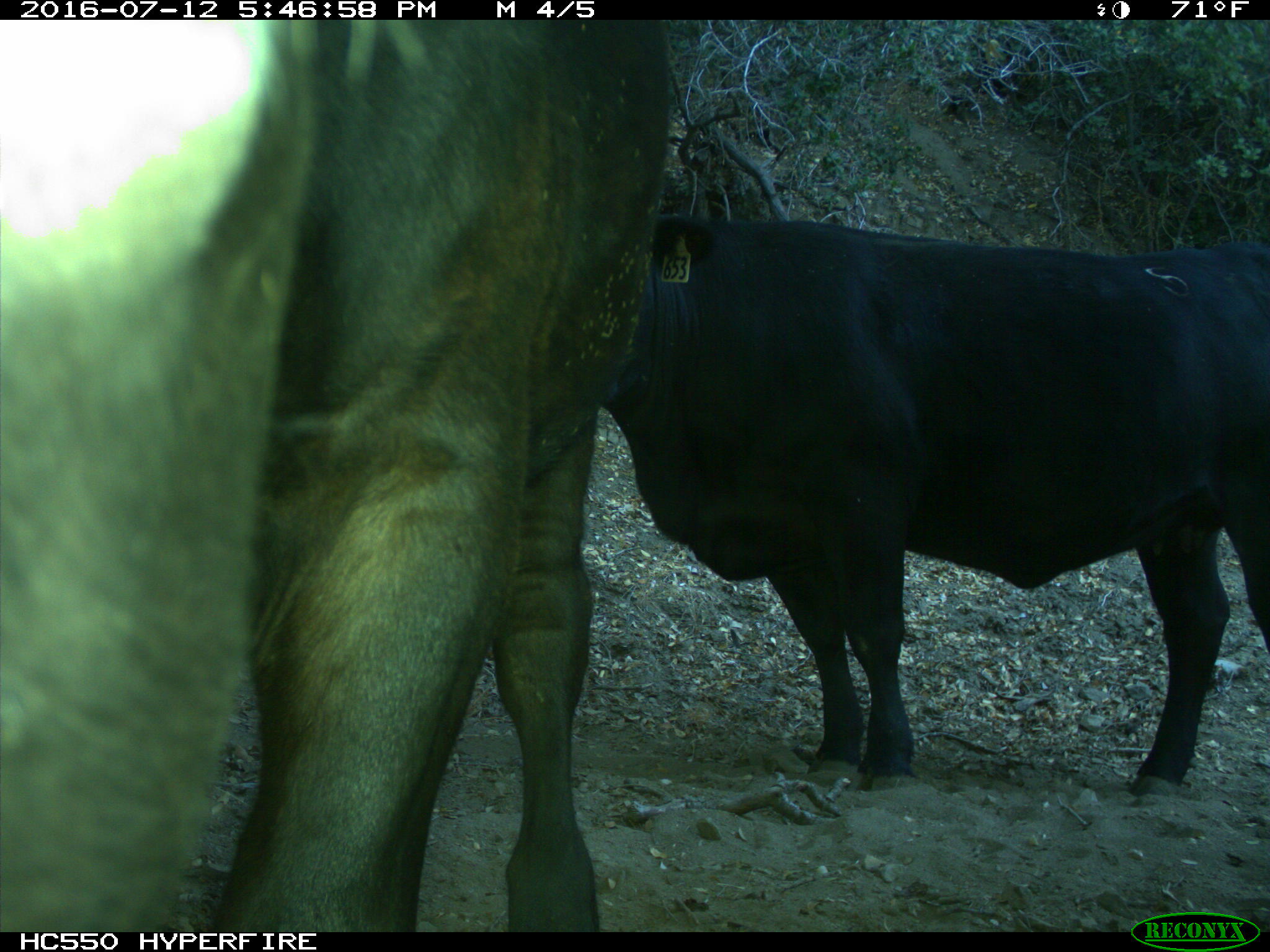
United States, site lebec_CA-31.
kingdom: Animalia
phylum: Chordata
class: Mammalia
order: Artiodactyla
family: Bovidae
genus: Bos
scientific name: Bos taurus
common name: domestic cow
Bos taurus (domestic cow).